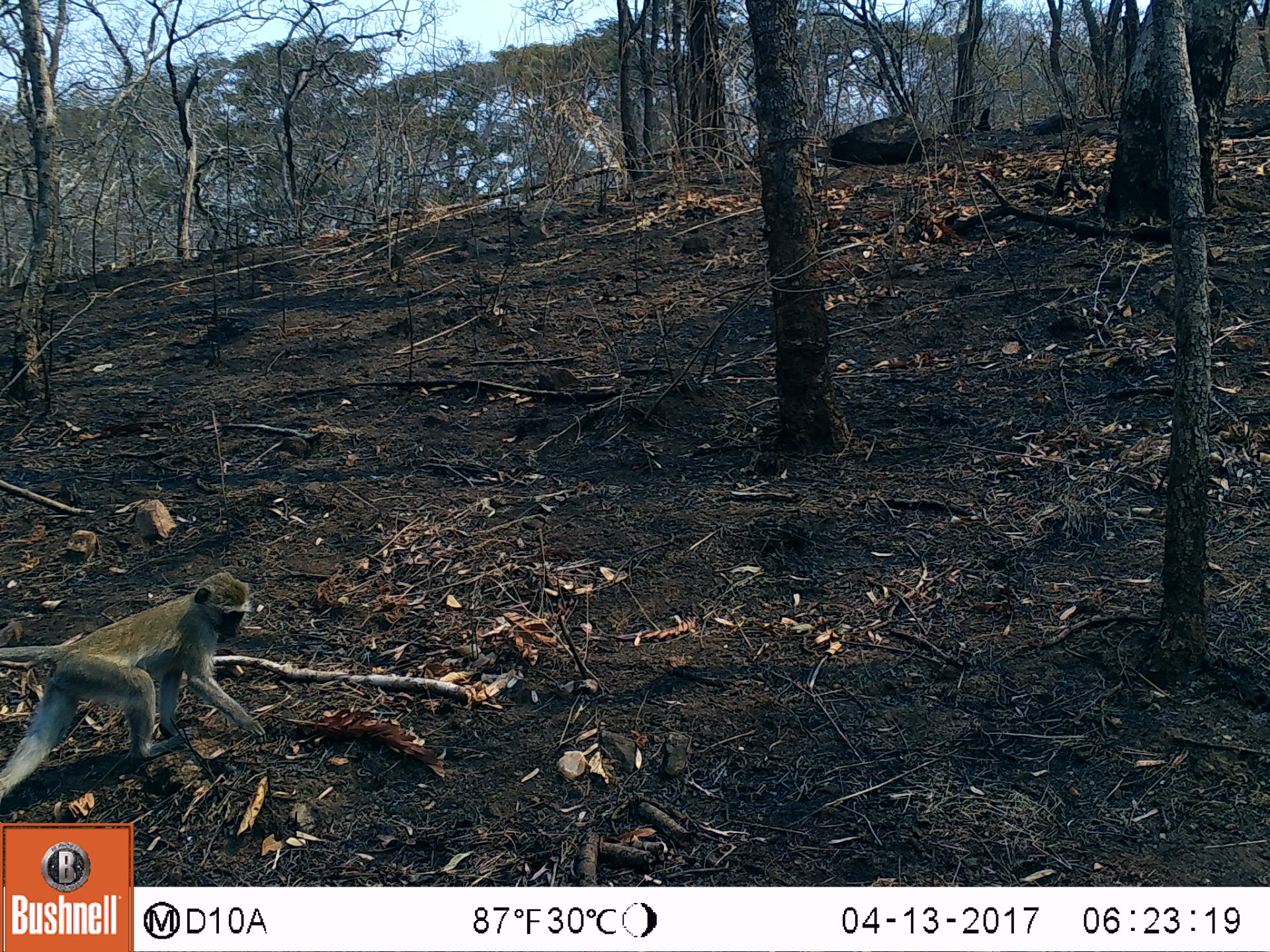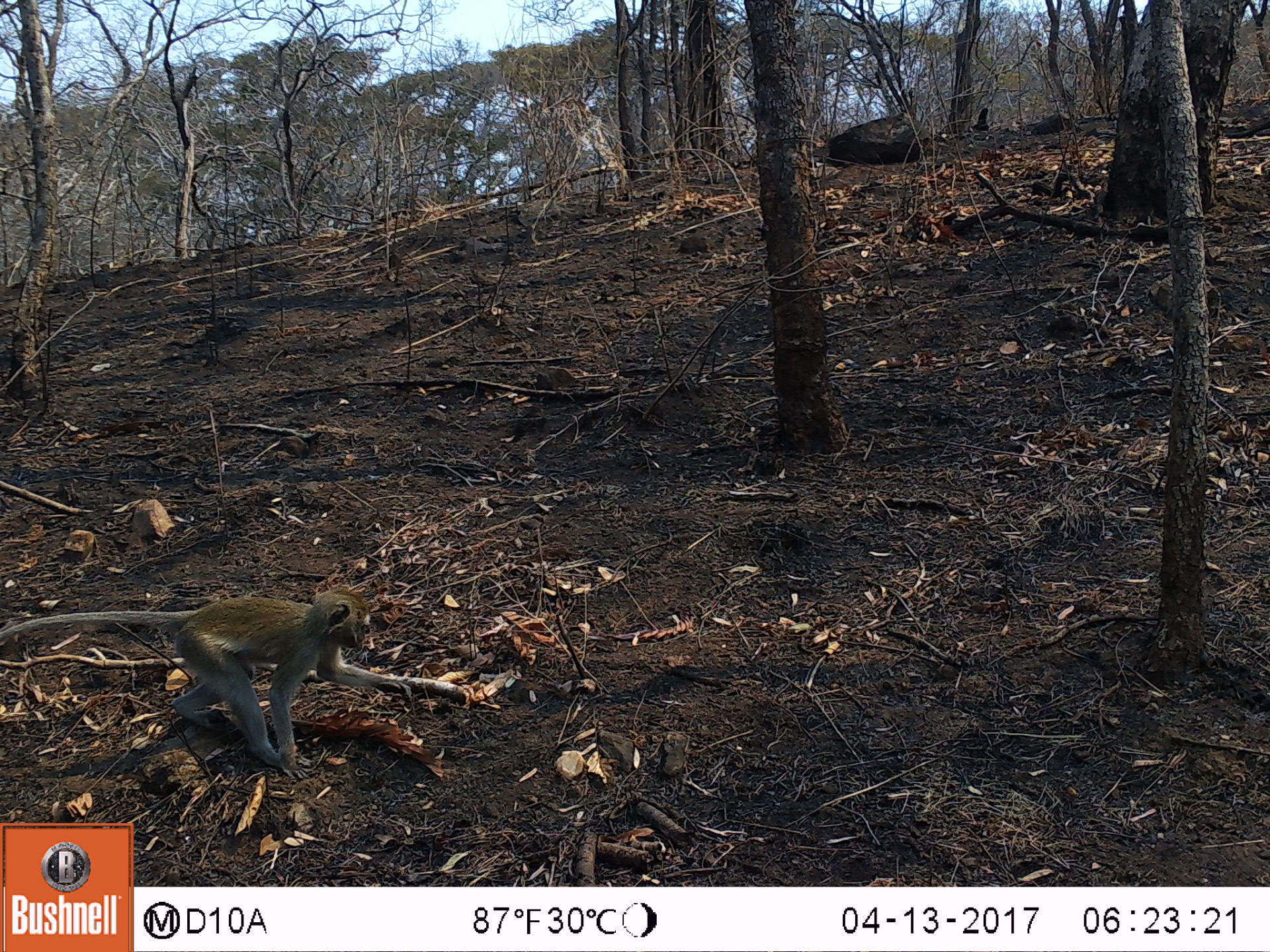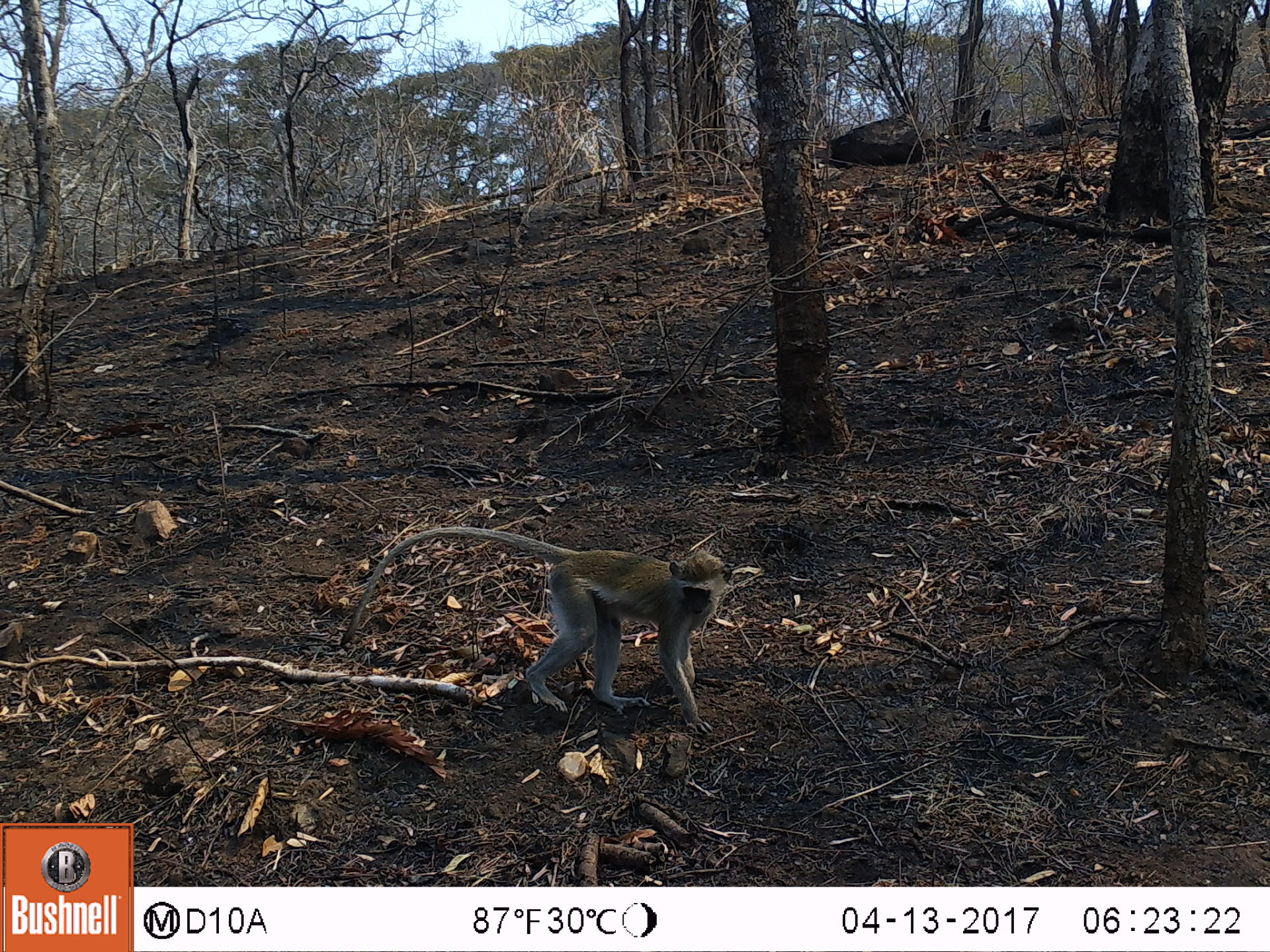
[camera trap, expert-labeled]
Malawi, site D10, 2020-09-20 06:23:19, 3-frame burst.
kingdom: Animalia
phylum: Chordata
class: Mammalia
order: Primates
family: Cercopithecidae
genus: Chlorocebus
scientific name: Chlorocebus pygerythrus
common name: vervet monkey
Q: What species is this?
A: Vervet monkey (Chlorocebus pygerythrus).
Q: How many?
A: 1.